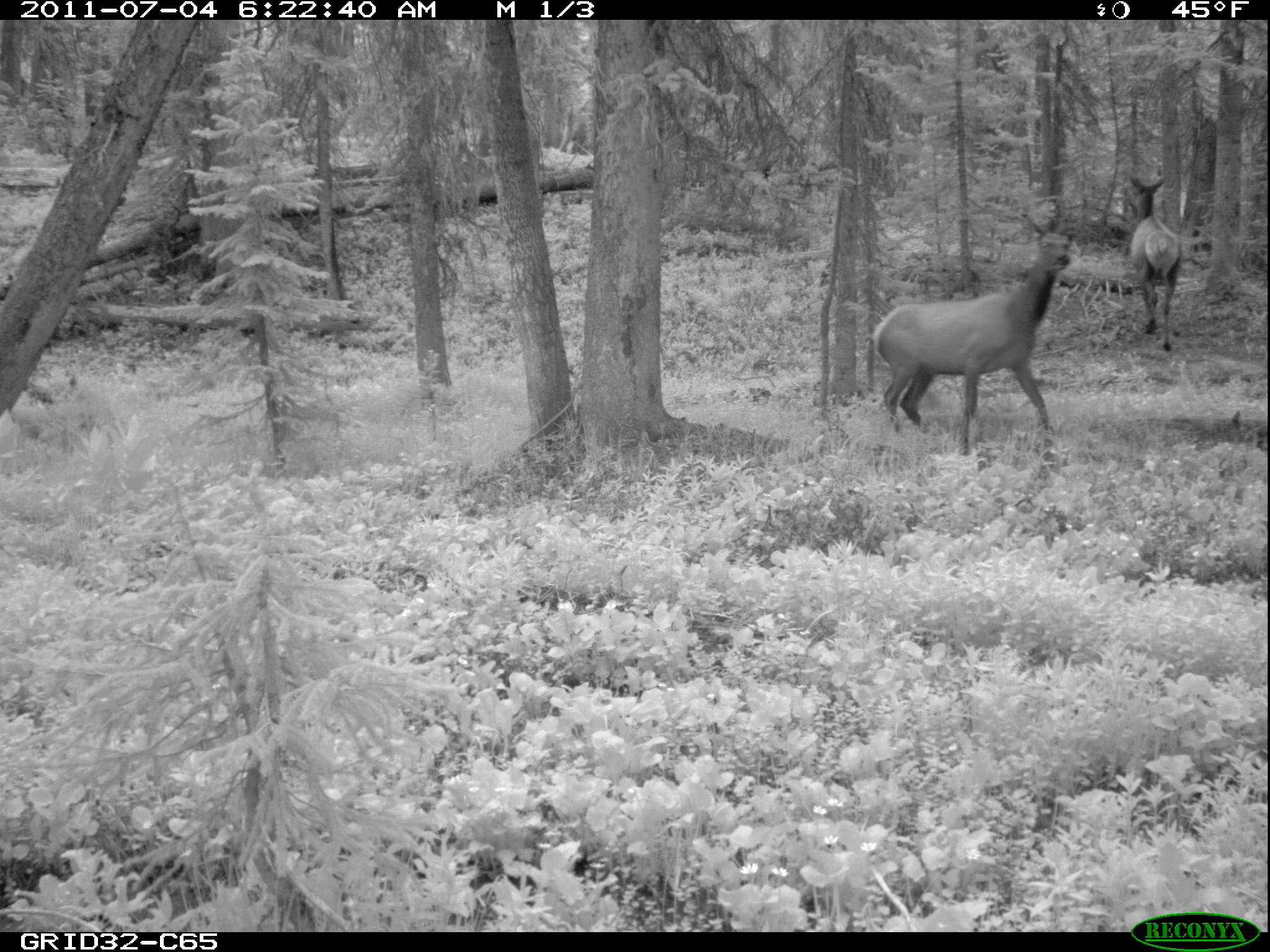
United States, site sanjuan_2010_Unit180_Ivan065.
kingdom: Animalia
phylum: Chordata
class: Mammalia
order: Artiodactyla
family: Cervidae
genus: Cervus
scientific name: Cervus elaphus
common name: red deer